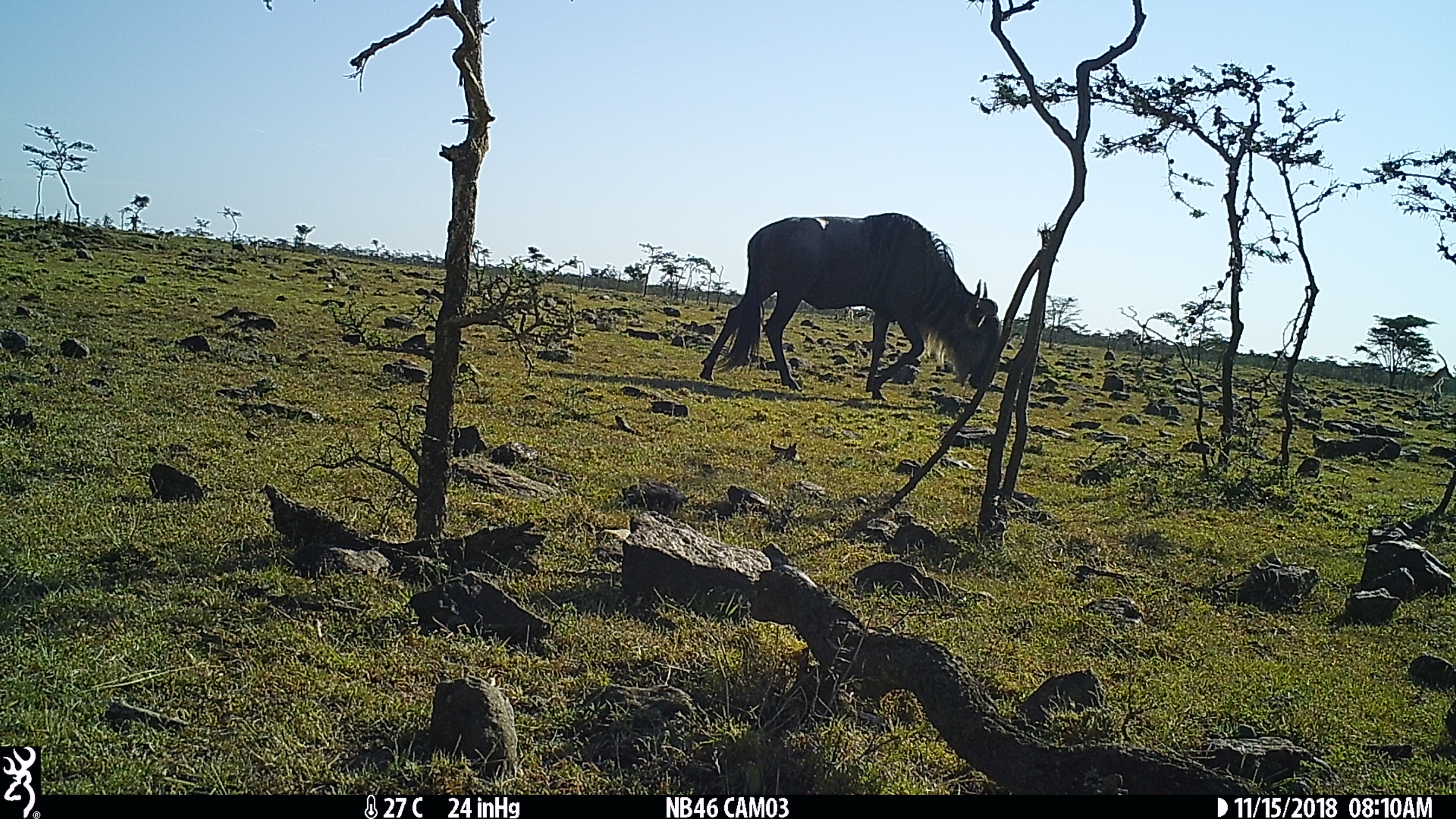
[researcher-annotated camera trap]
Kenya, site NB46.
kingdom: Animalia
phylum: Chordata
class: Mammalia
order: Artiodactyla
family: Bovidae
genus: Connochaetes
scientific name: Connochaetes taurinus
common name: blue wildebeest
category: wildebeest